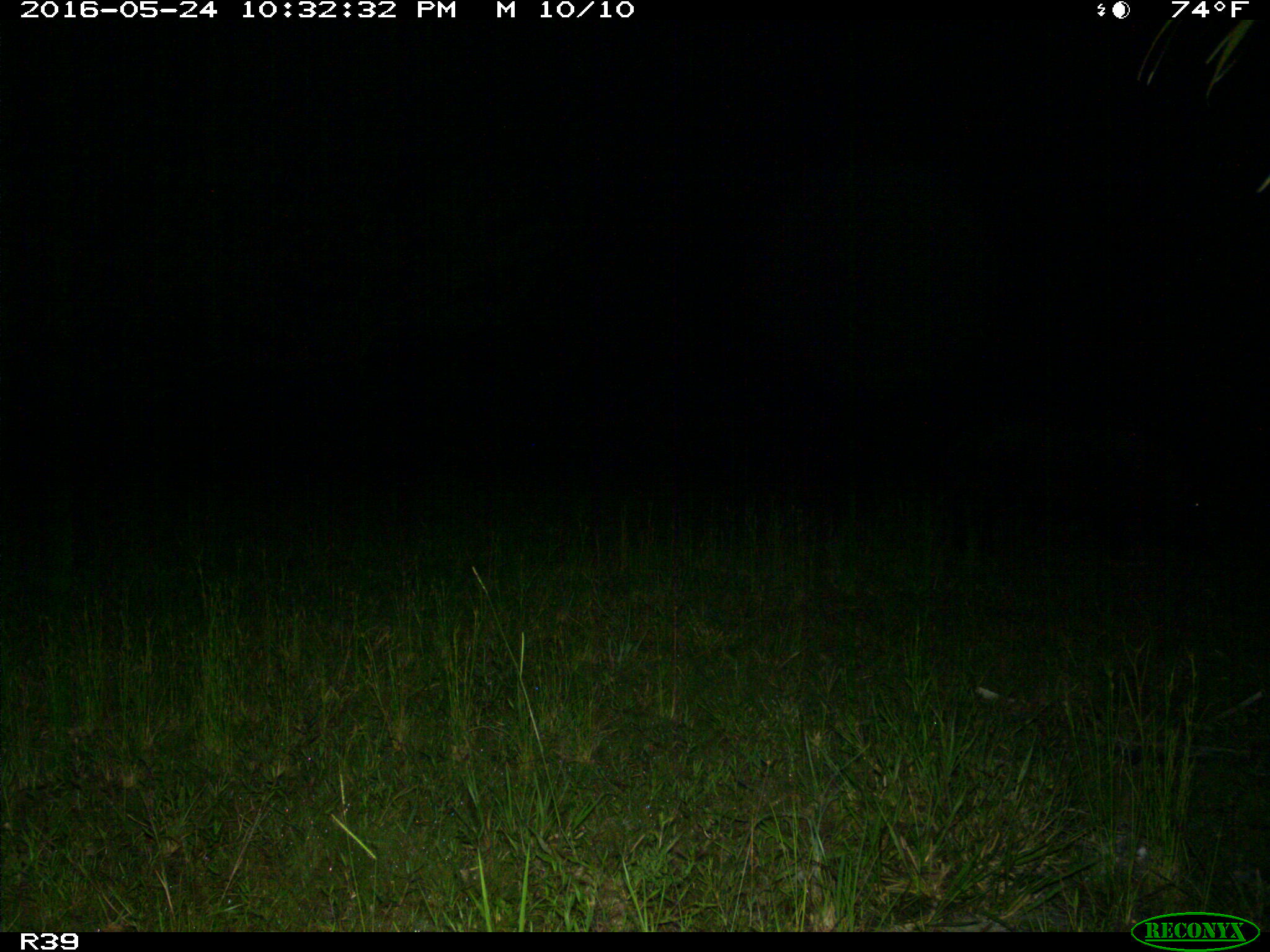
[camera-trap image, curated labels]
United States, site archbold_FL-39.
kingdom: Animalia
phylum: Chordata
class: Mammalia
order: Artiodactyla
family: Suidae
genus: Sus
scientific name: Sus scrofa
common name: wild boar